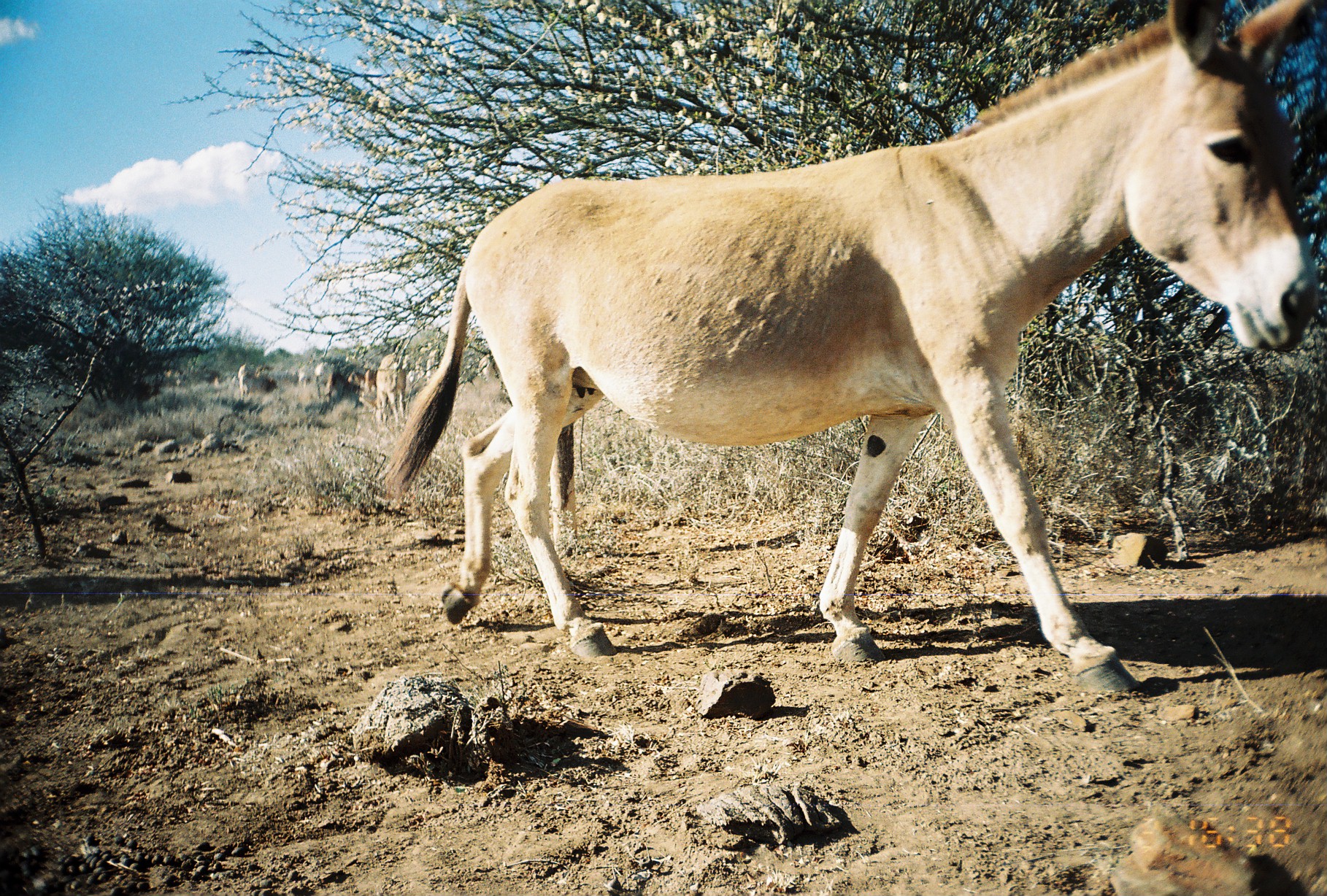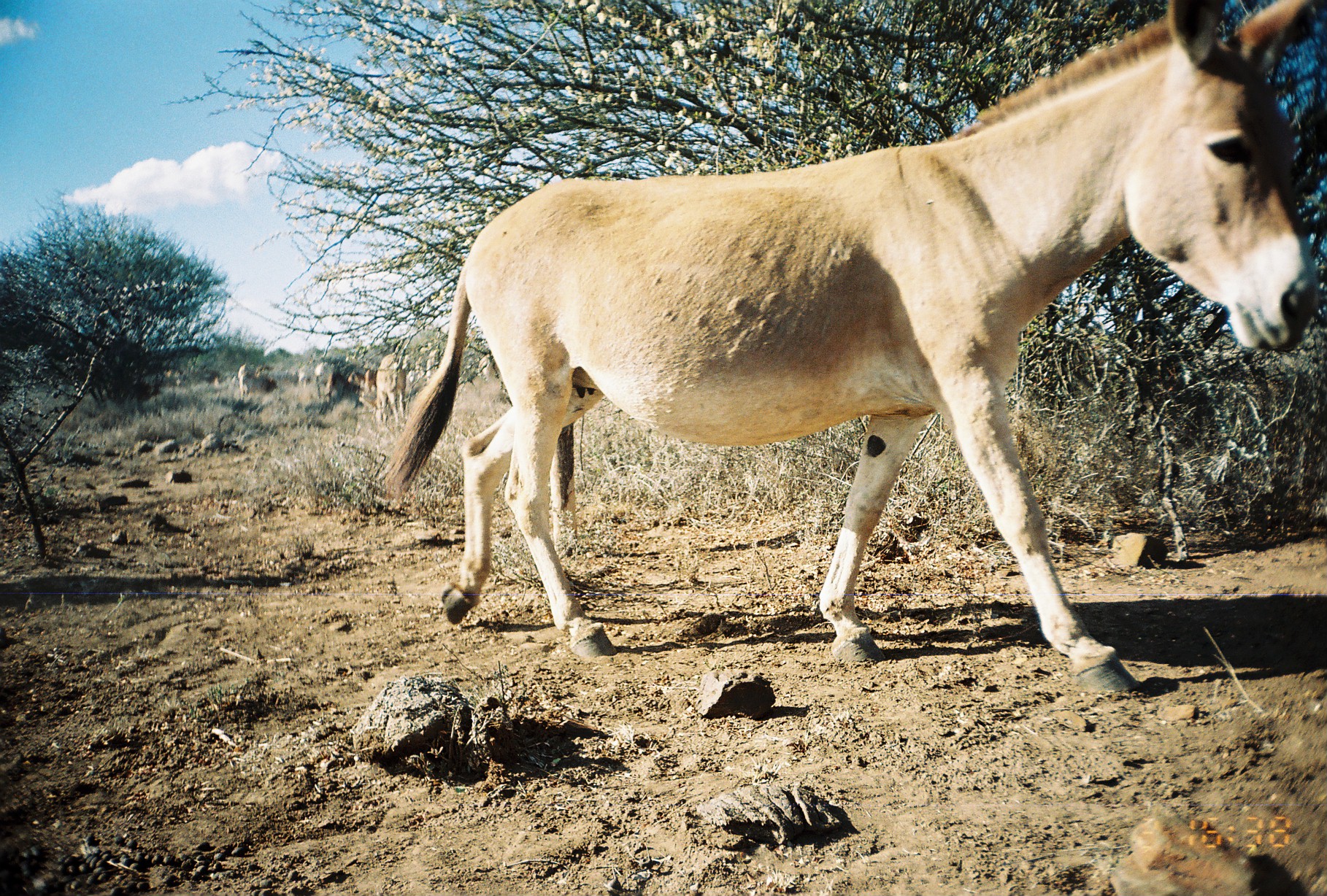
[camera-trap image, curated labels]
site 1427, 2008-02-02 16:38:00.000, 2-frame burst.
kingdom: Animalia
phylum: Chordata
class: Mammalia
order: Artiodactyla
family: Bovidae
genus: Bos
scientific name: Bos taurus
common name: domestic cattle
Bos taurus (domestic cattle), count 13.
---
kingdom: Animalia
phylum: Chordata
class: Mammalia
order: Perissodactyla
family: Equidae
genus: Equus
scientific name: Equus africanus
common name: african wild ass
Equus africanus (african wild ass), count 1.